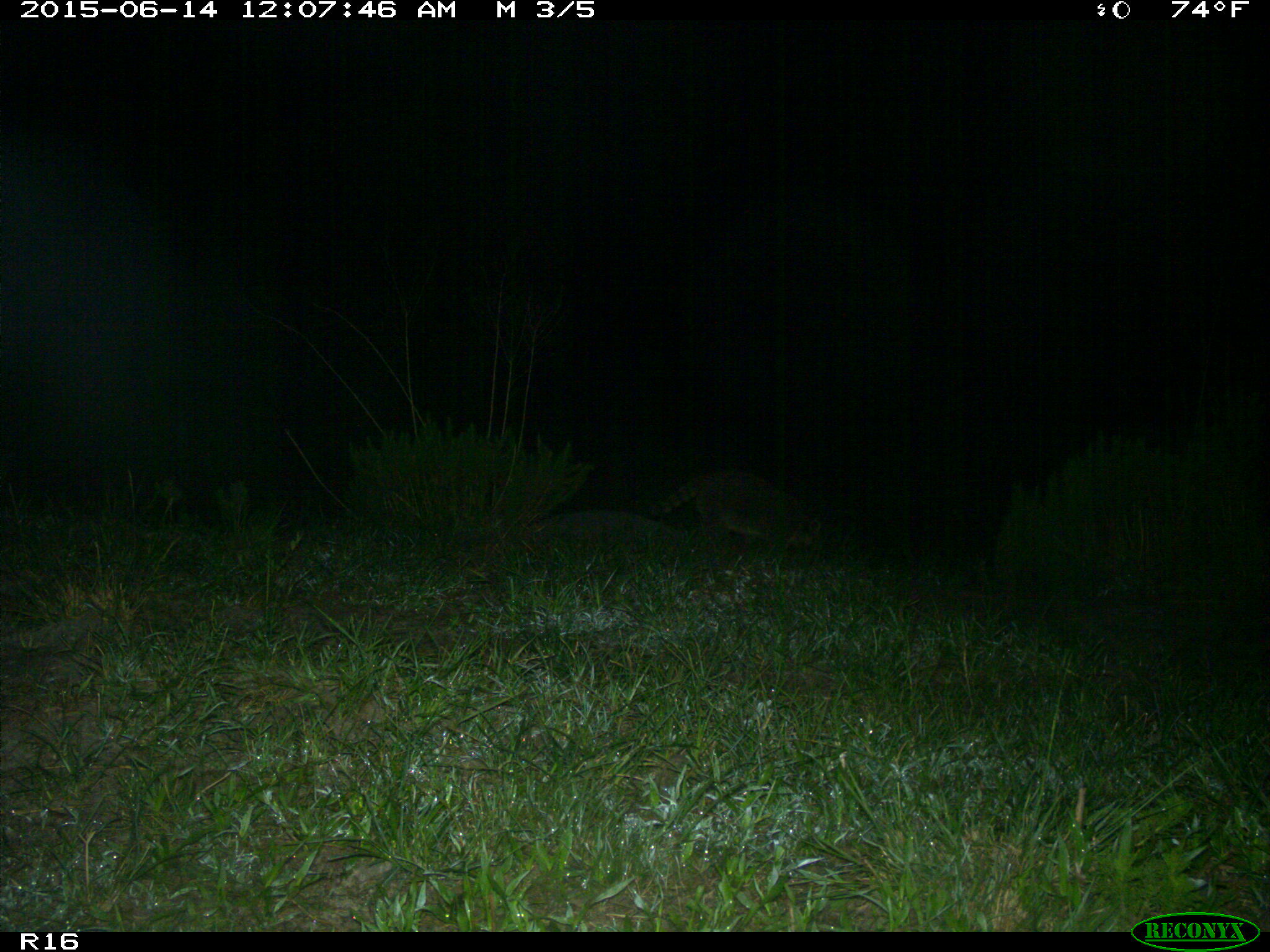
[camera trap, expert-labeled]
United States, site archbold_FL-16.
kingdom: Animalia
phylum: Chordata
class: Mammalia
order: Carnivora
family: Procyonidae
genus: Procyon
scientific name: Procyon lotor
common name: common raccoon